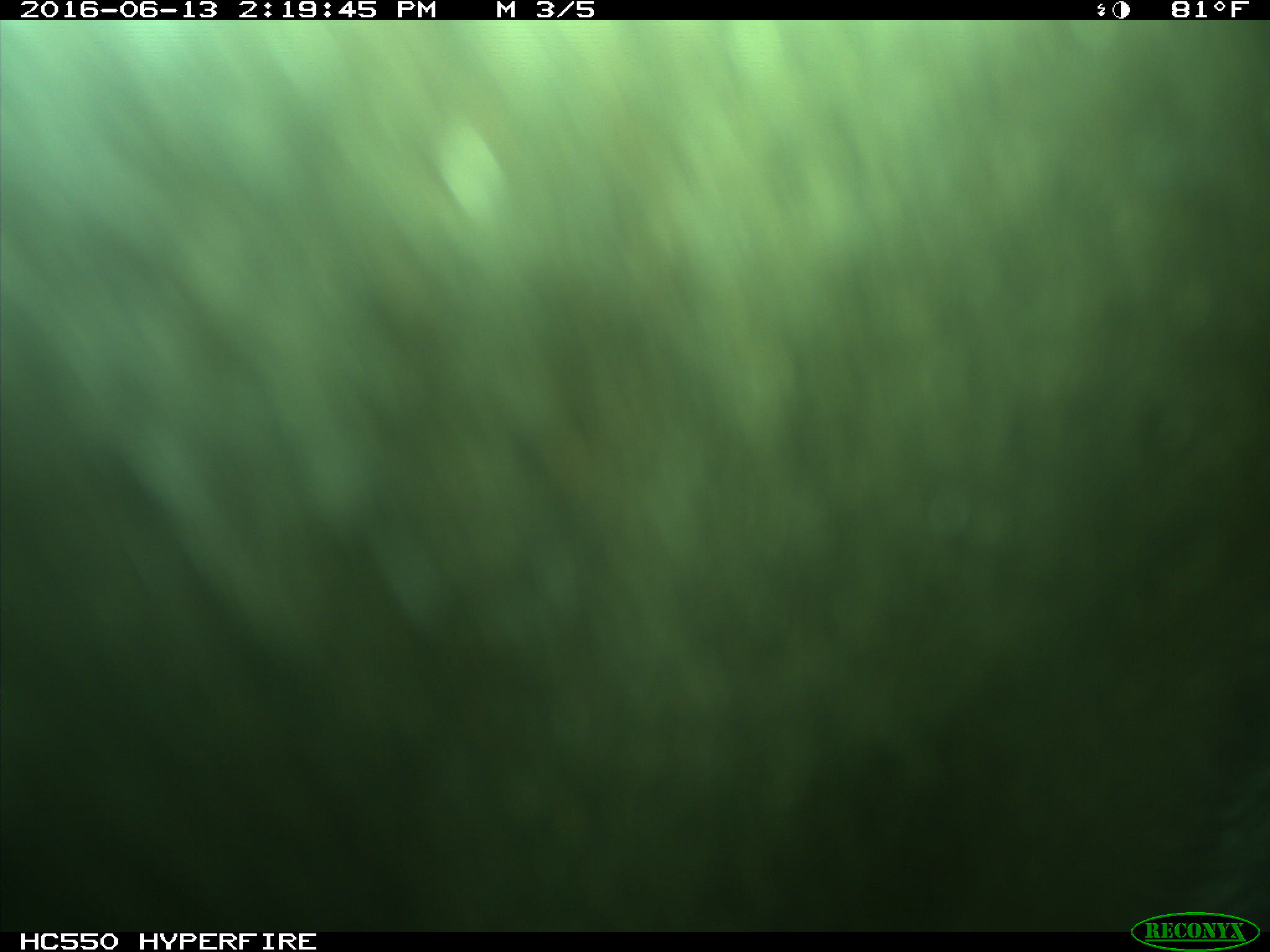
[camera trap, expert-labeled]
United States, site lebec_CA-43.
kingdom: Animalia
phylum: Chordata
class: Mammalia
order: Artiodactyla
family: Bovidae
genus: Bos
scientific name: Bos taurus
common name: domestic cow